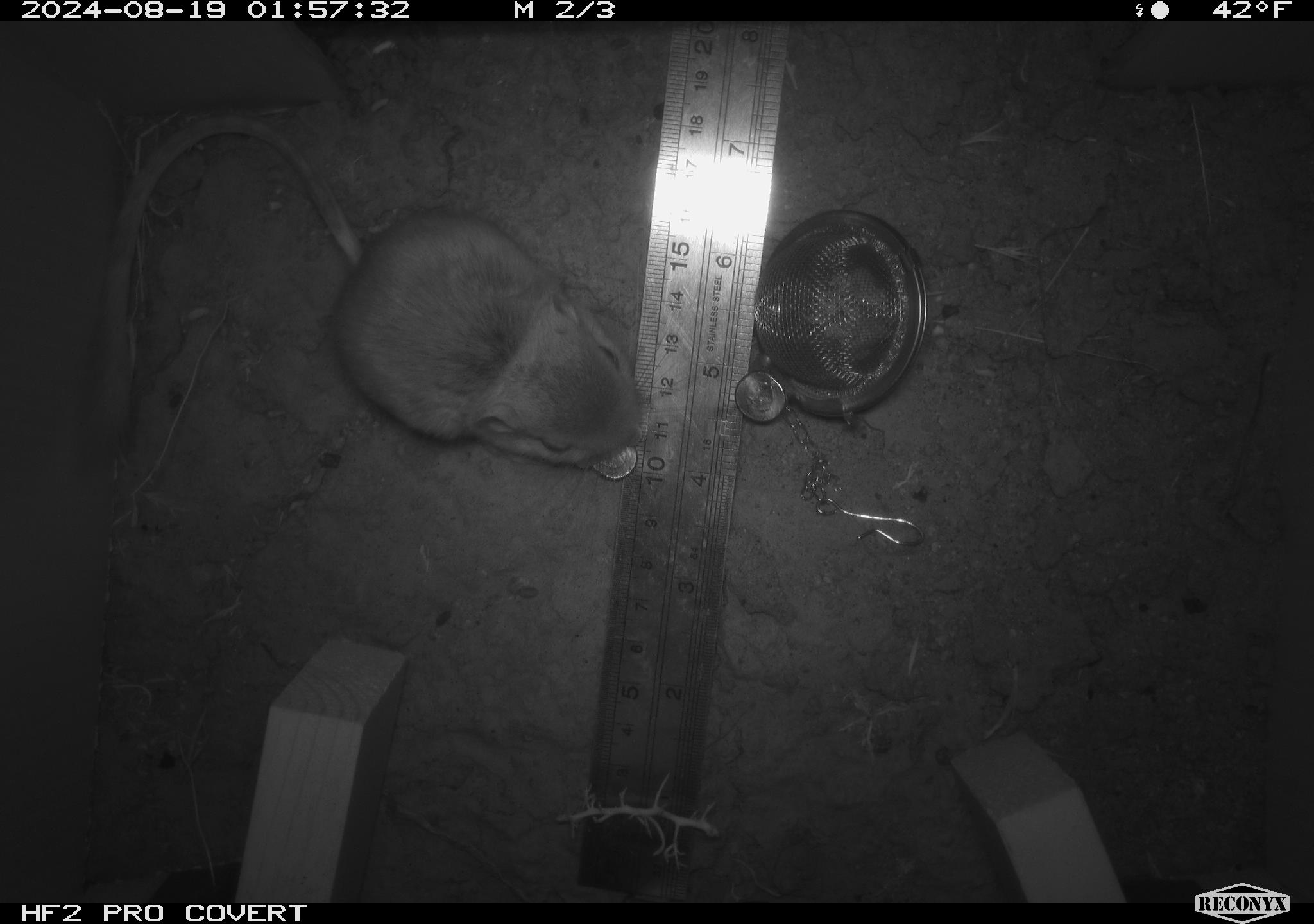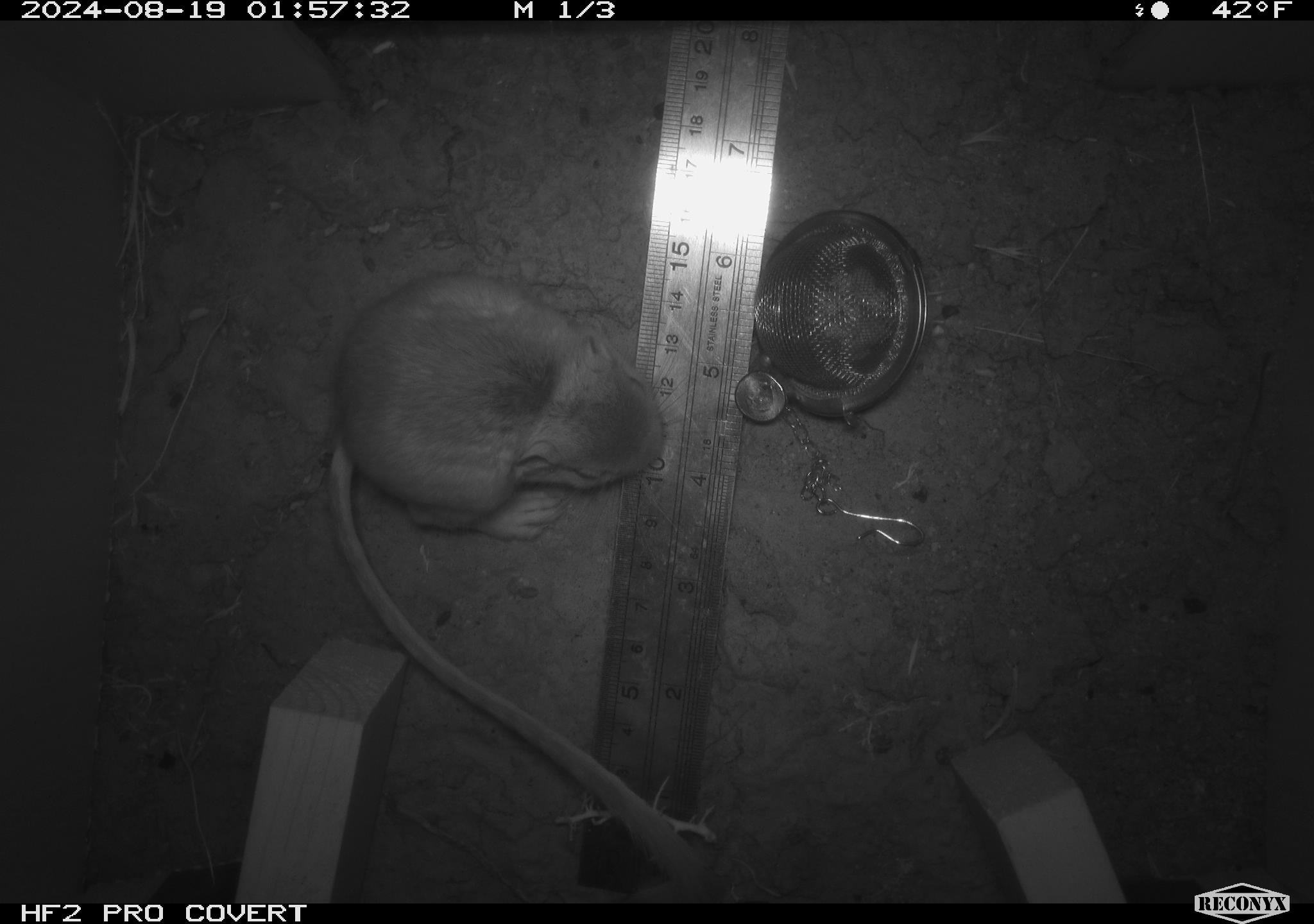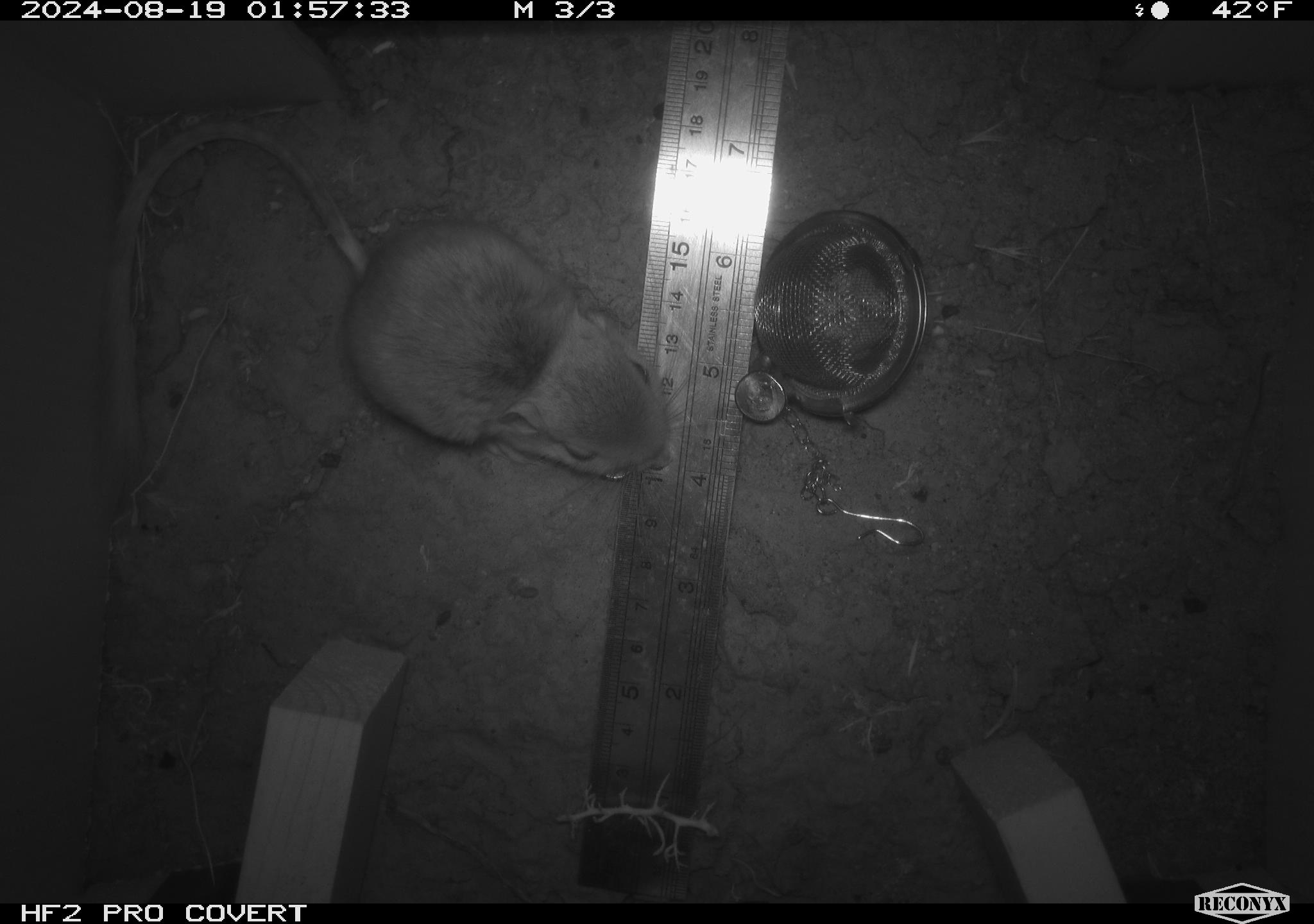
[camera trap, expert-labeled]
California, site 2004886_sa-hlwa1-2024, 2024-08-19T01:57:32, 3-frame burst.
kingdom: Animalia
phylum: Chordata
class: Mammalia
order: Rodentia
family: Heteromyidae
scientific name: Heteromyidae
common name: kangaroo rats and pocket mice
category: heteromyidae family